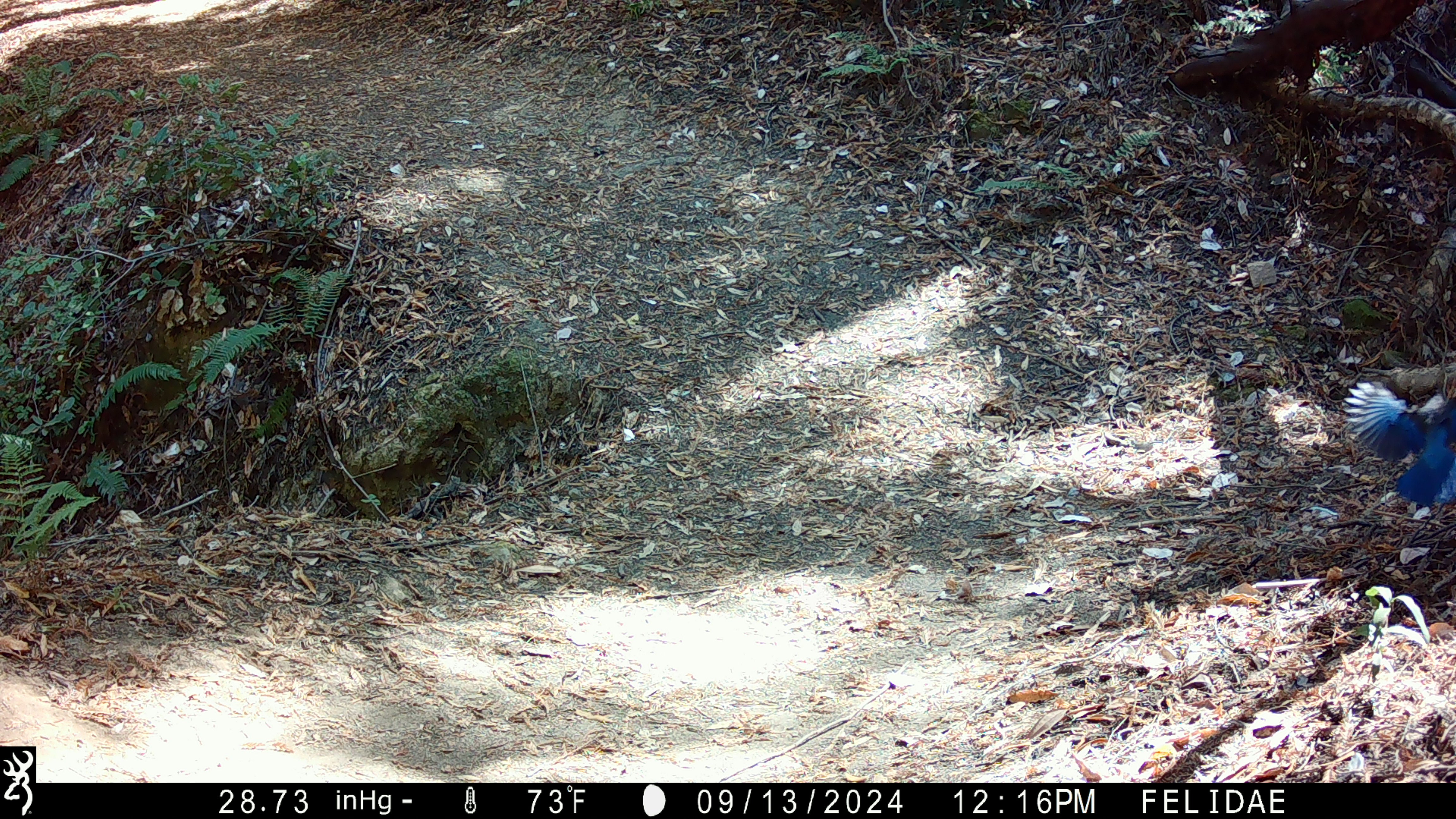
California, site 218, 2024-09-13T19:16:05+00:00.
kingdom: Animalia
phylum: Chordata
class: Aves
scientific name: Aves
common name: bird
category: unknown bird